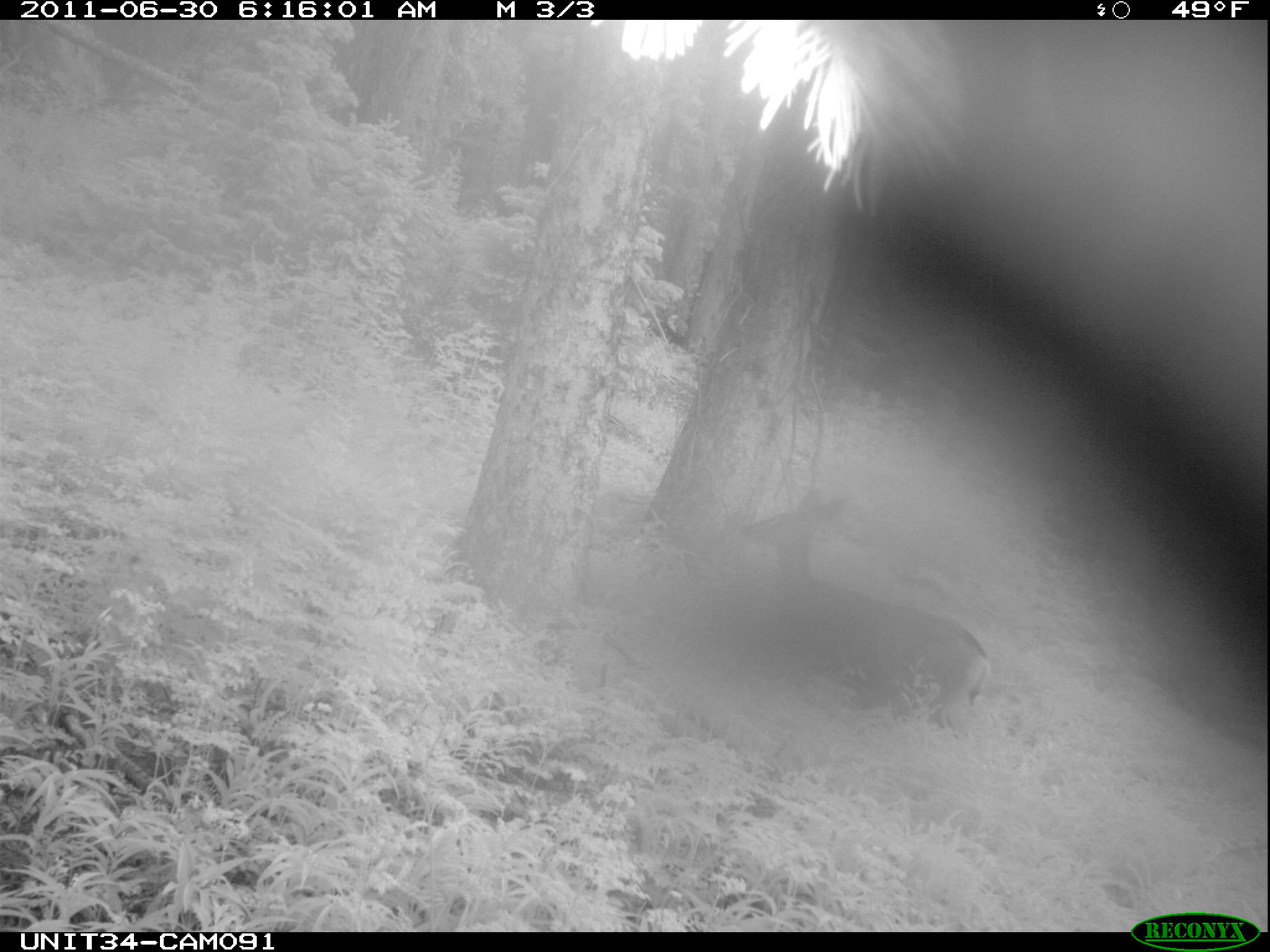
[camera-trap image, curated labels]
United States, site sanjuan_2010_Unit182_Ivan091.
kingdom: Animalia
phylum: Chordata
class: Mammalia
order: Artiodactyla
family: Cervidae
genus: Odocoileus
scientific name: Odocoileus hemionus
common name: mule deer